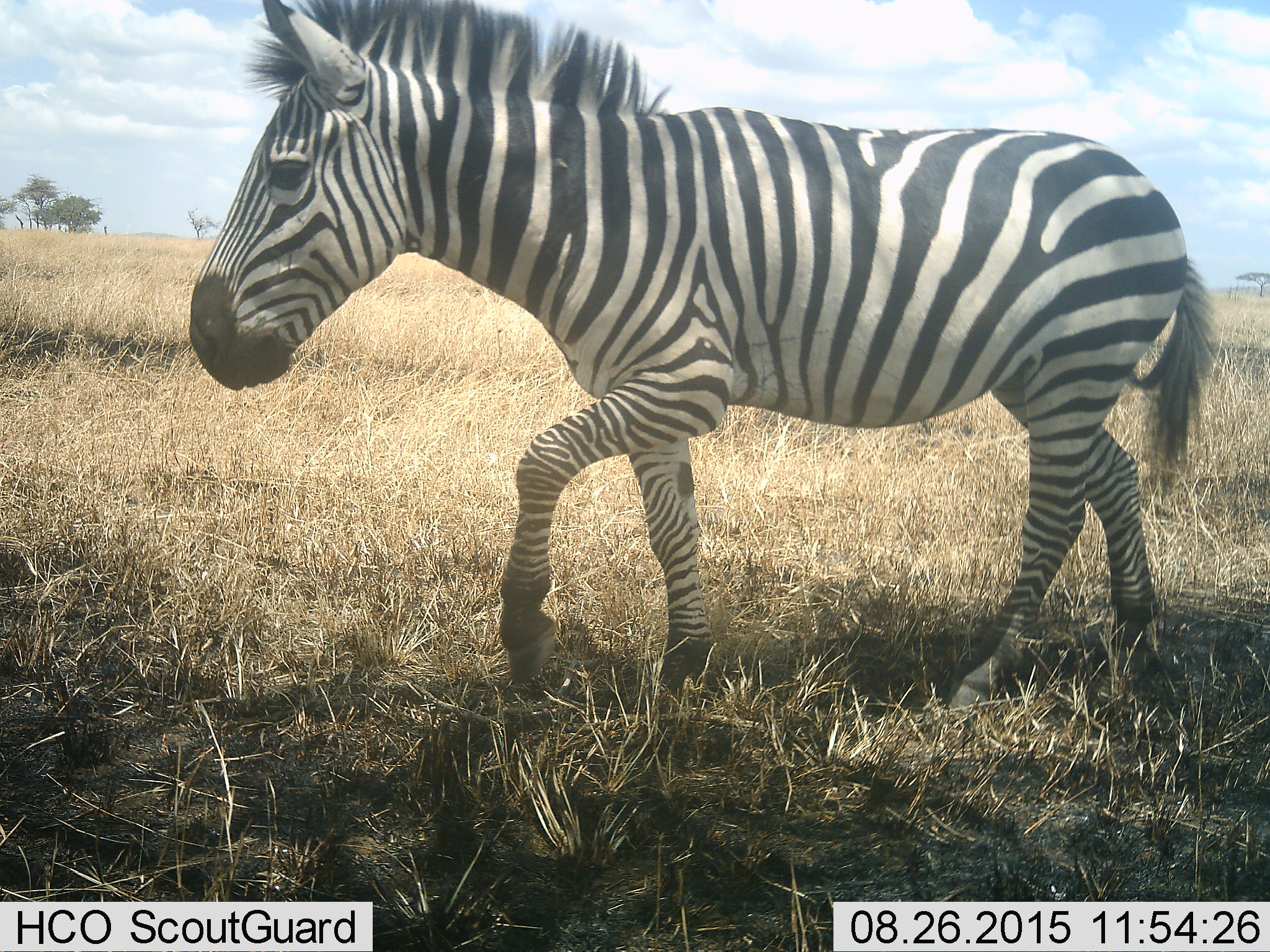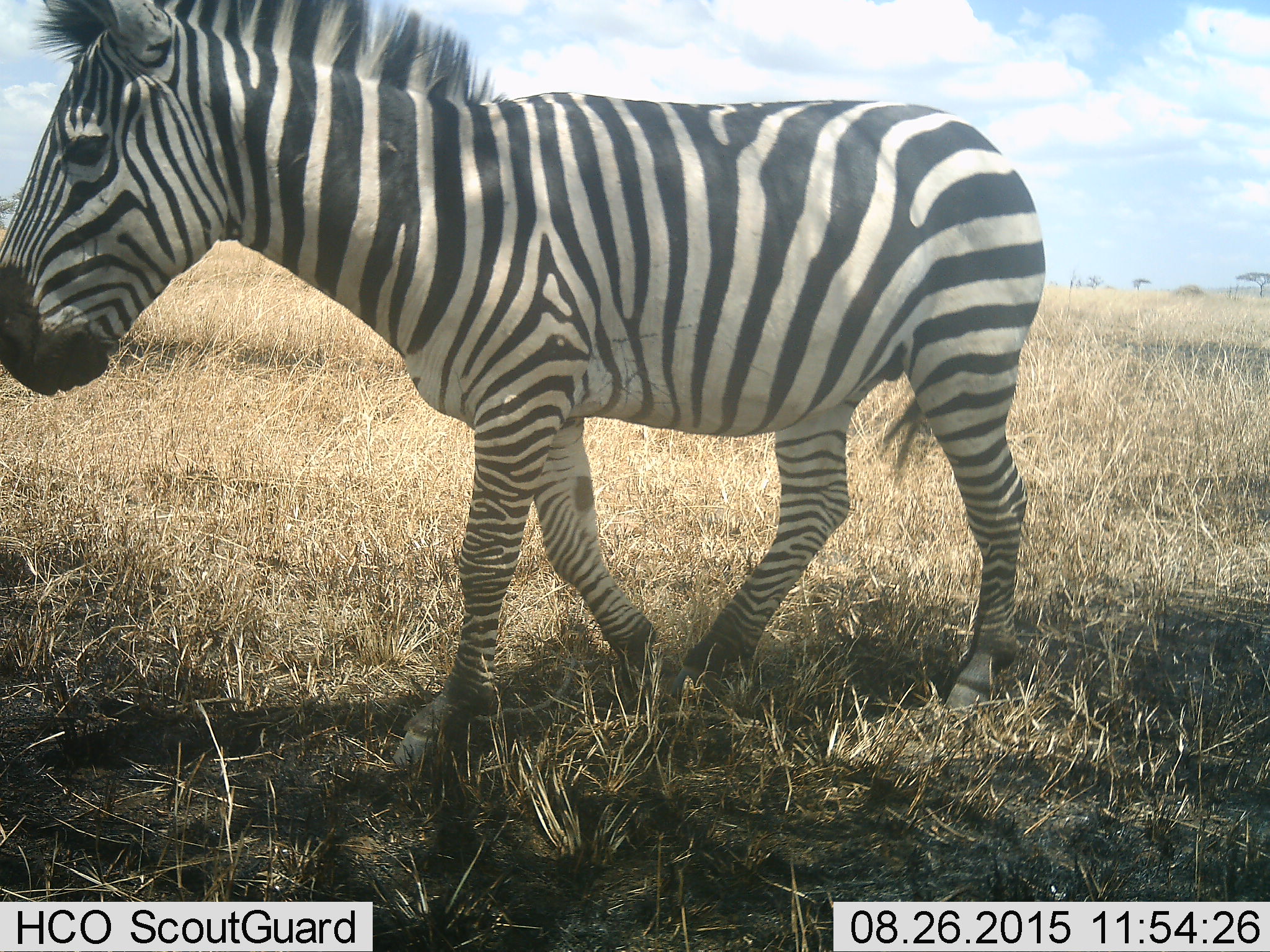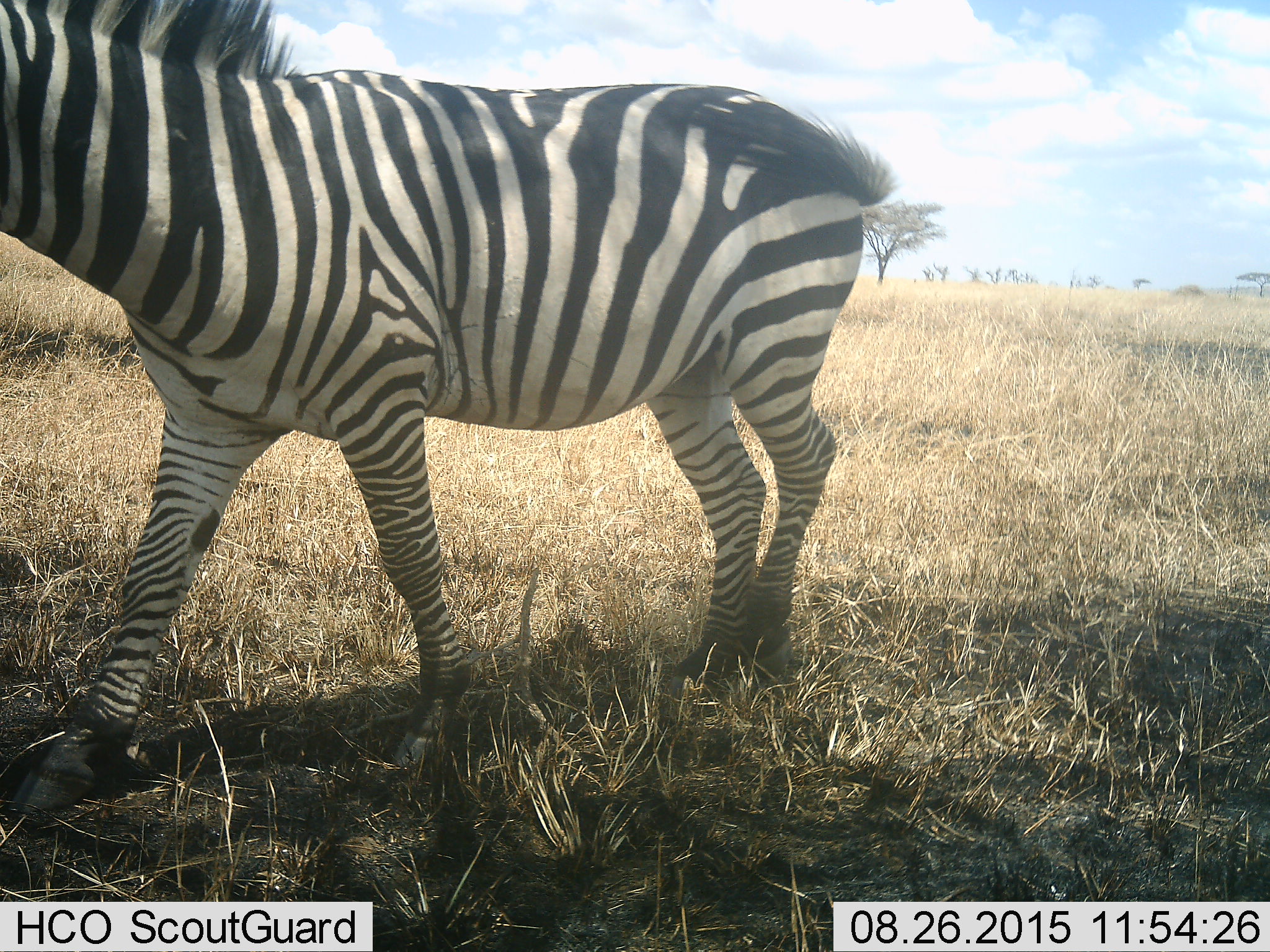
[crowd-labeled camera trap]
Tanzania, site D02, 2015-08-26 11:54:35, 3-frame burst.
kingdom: Animalia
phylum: Chordata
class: Mammalia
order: Perissodactyla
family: Equidae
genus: Equus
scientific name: Equus quagga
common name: plains zebra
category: zebra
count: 1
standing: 6%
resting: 0%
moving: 100%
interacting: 0%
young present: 0%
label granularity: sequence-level